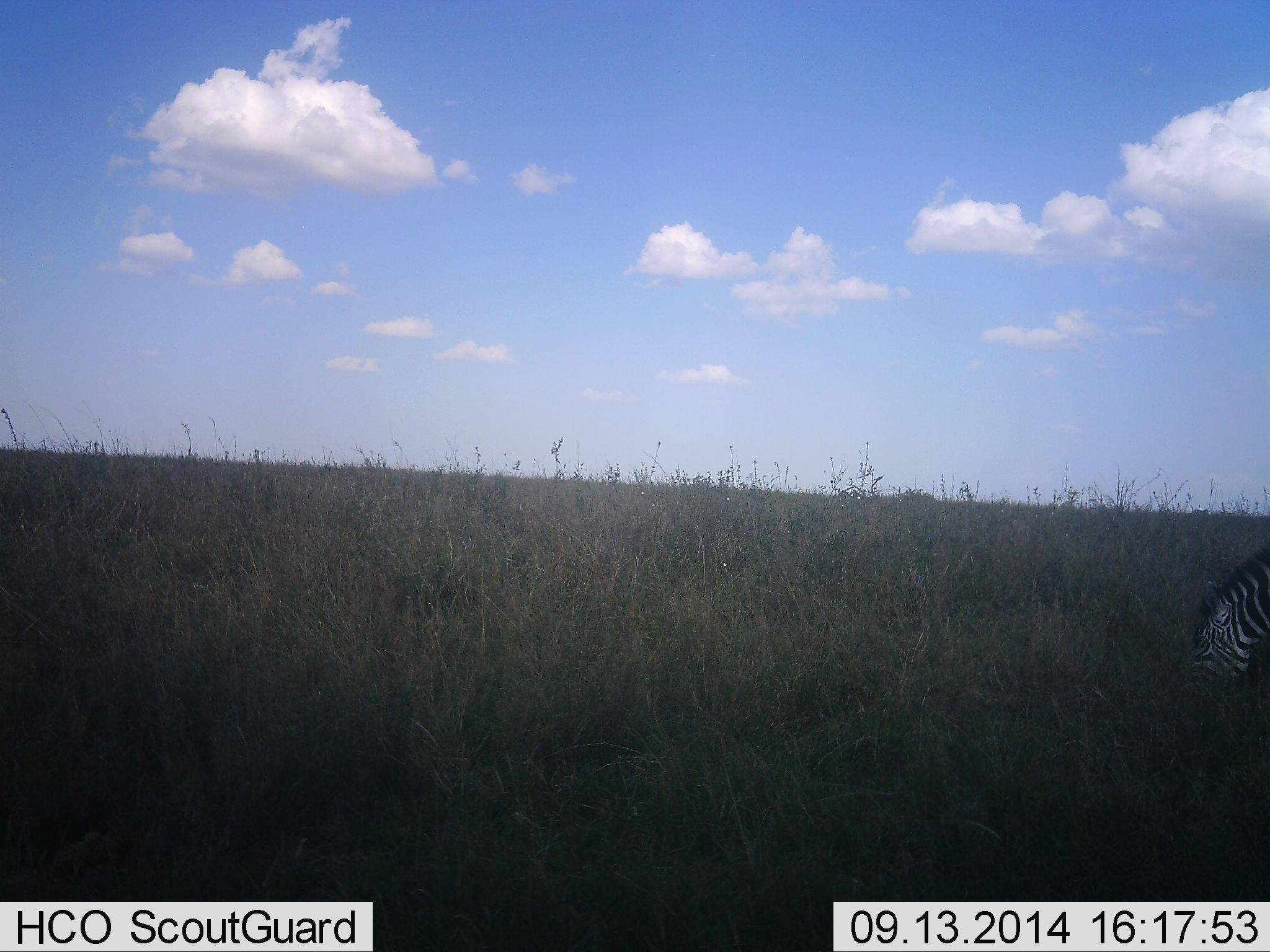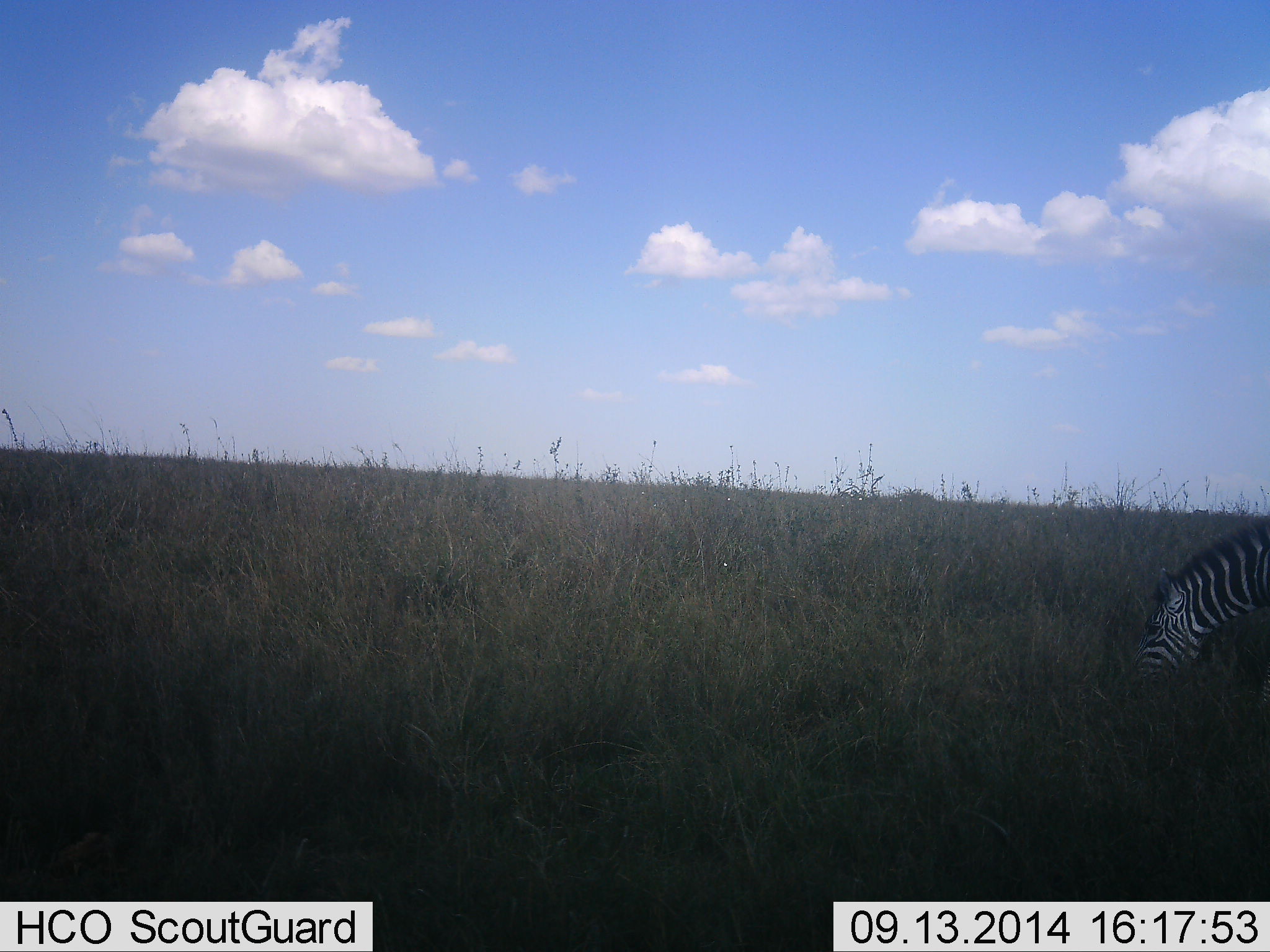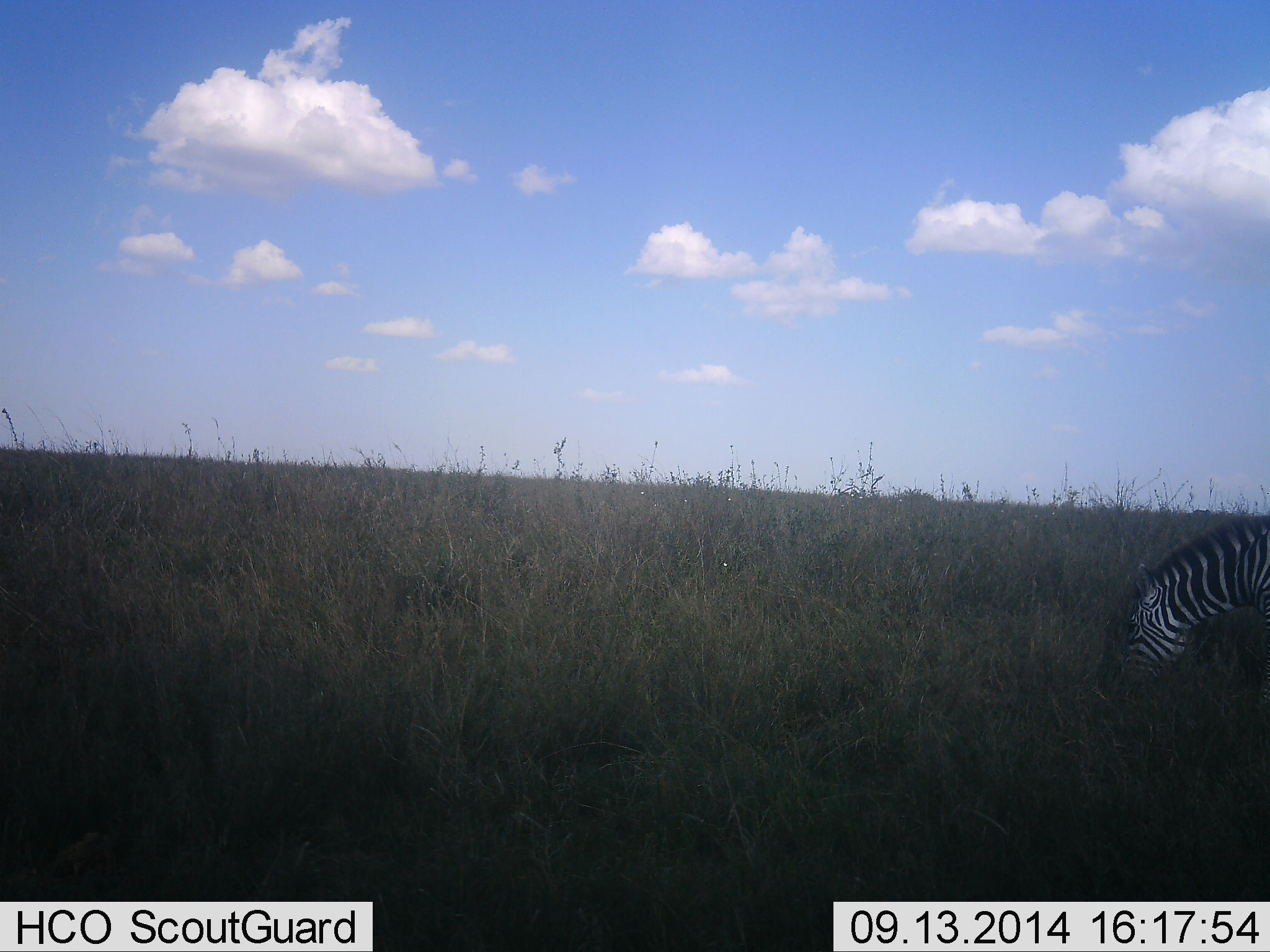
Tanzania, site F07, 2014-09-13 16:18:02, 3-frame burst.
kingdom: Animalia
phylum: Chordata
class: Mammalia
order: Perissodactyla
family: Equidae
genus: Equus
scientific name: Equus quagga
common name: plains zebra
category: zebra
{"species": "zebra (plains zebra) (Equus quagga)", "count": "1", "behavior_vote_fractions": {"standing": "10%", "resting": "0%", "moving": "20%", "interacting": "0%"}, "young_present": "0%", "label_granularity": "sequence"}